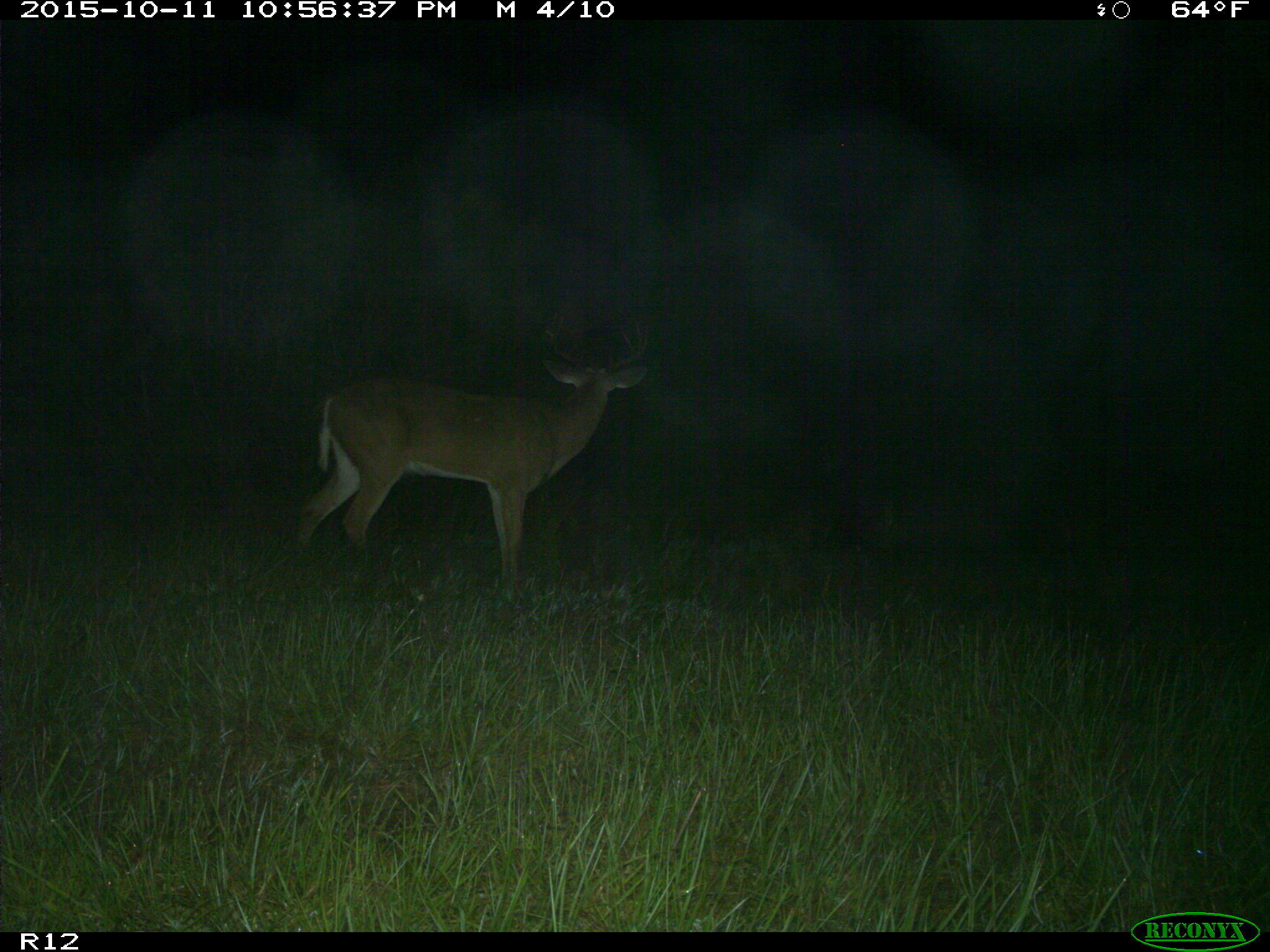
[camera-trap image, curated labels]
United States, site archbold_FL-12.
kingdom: Animalia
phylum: Chordata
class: Mammalia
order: Artiodactyla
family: Cervidae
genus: Odocoileus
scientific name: Odocoileus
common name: deer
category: unidentified deer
Unidentified deer (deer) (Odocoileus).